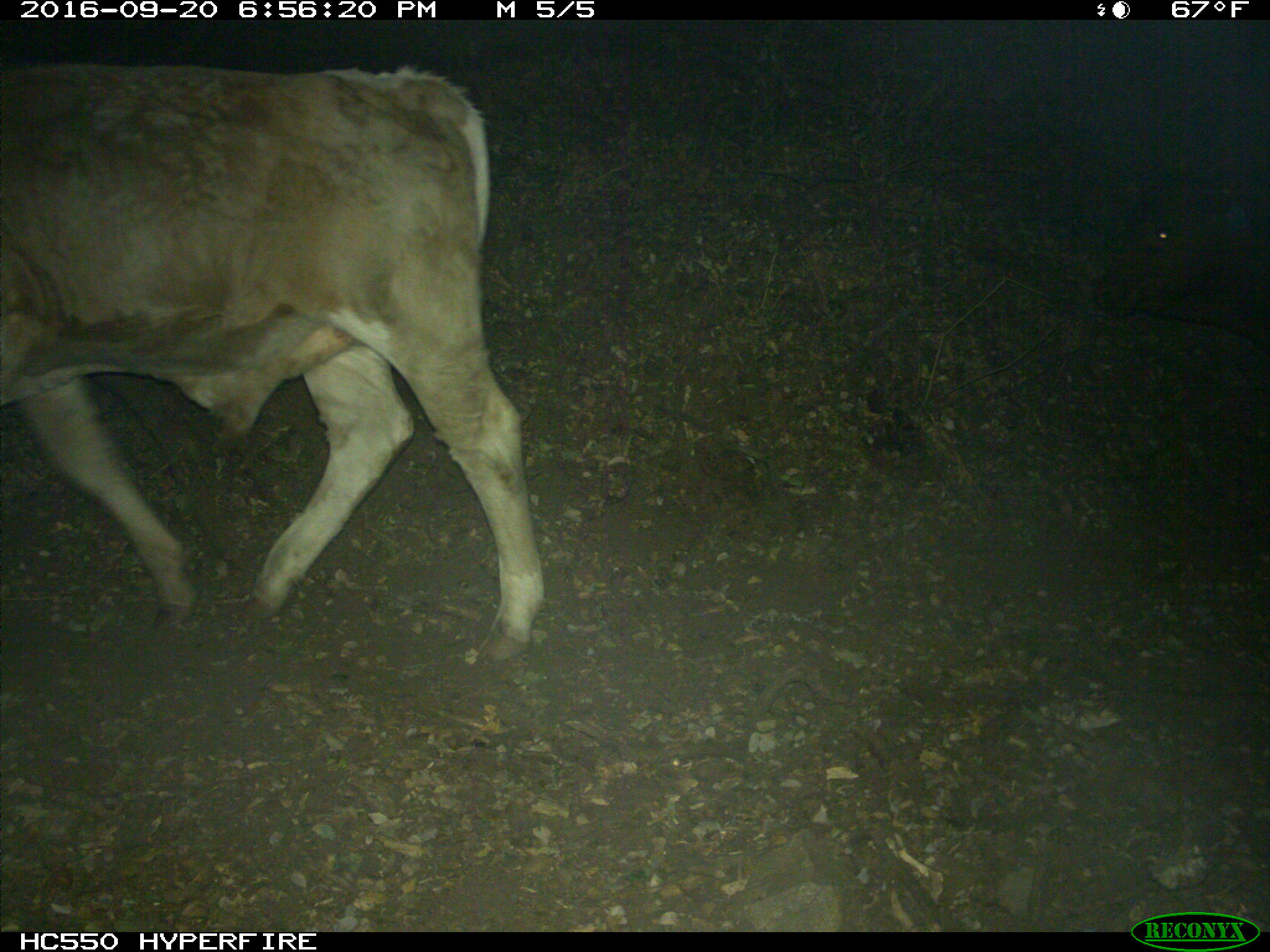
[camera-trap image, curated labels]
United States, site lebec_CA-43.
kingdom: Animalia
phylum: Chordata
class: Mammalia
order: Artiodactyla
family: Bovidae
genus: Bos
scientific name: Bos taurus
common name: domestic cow